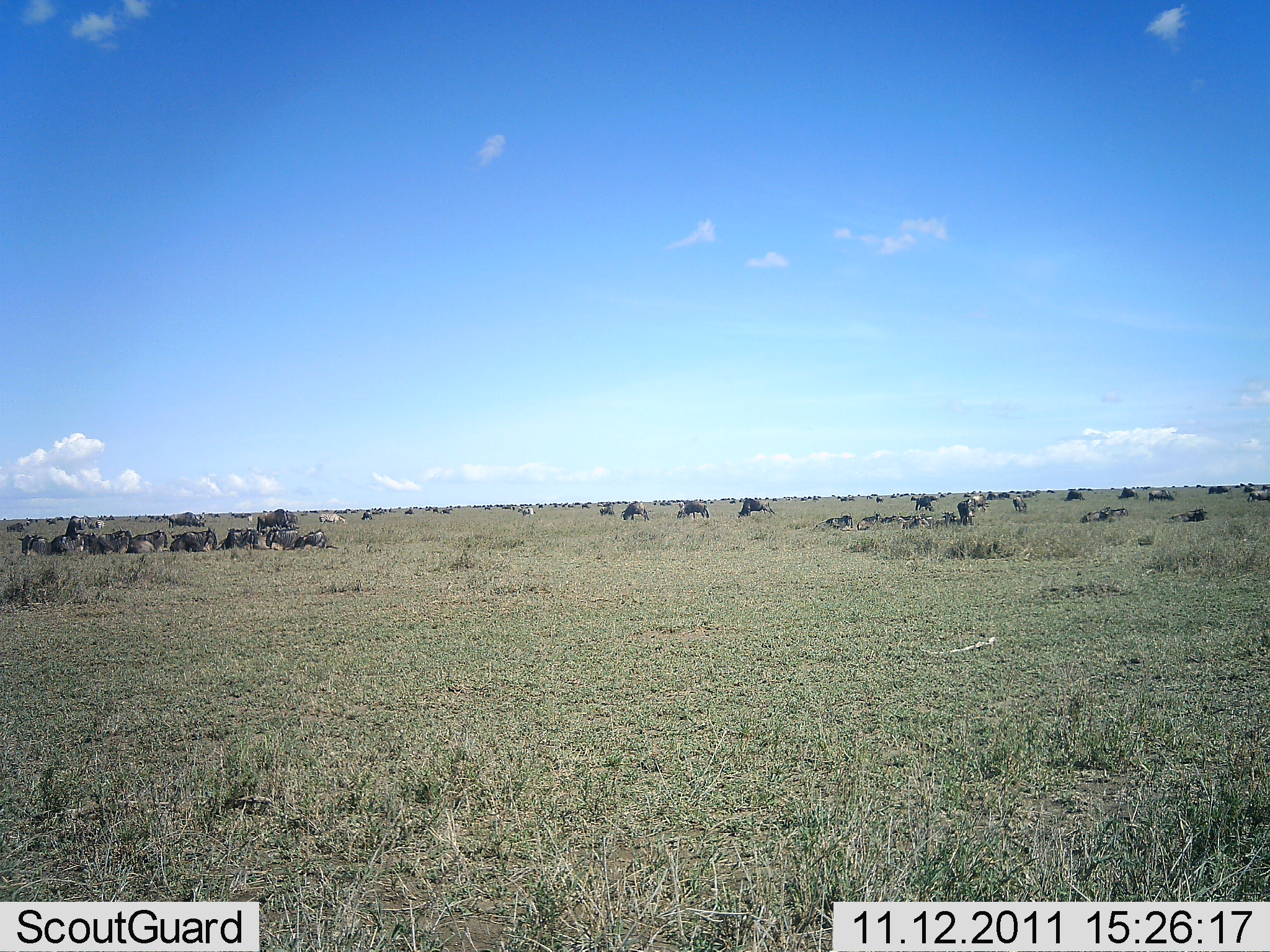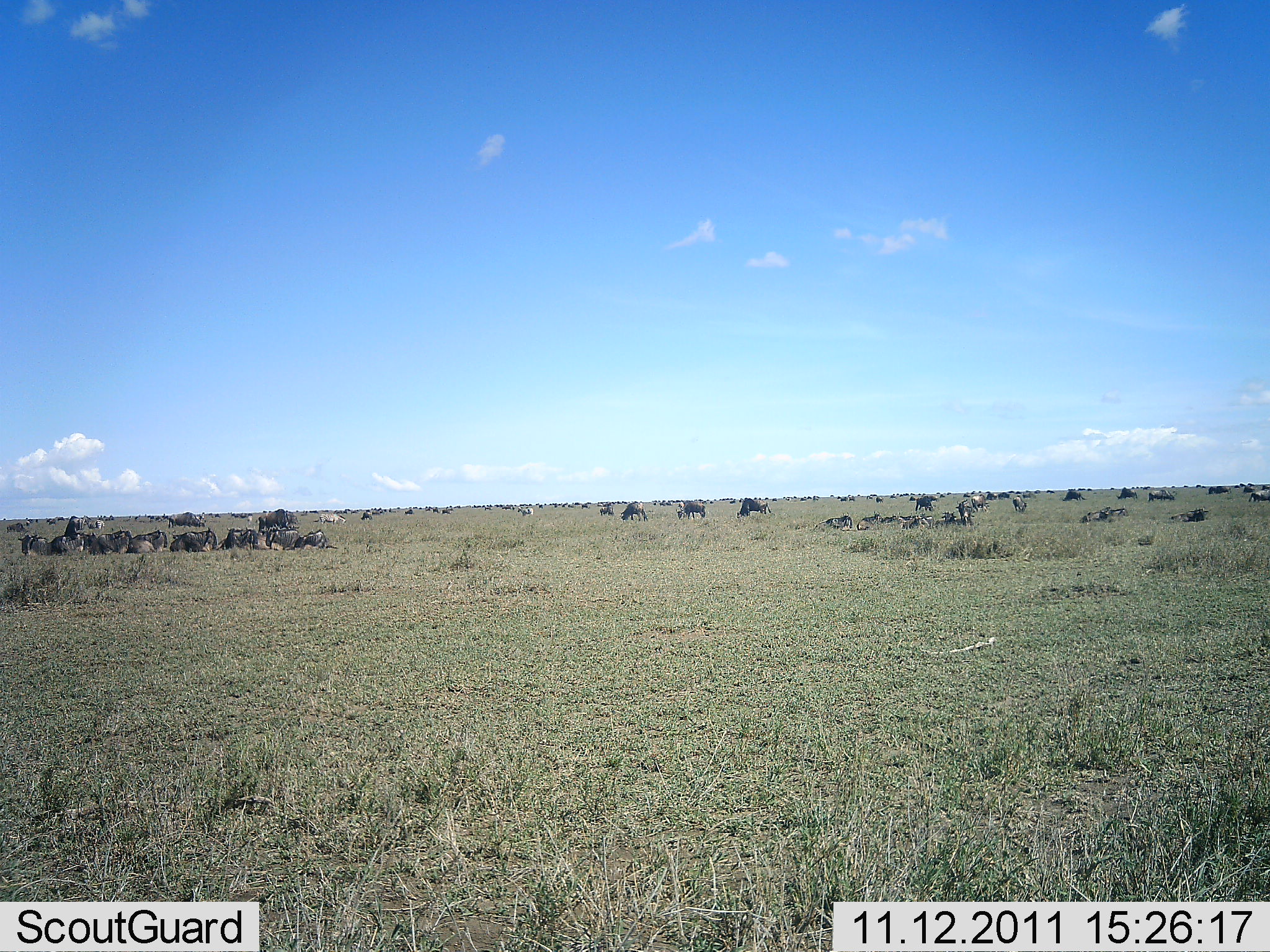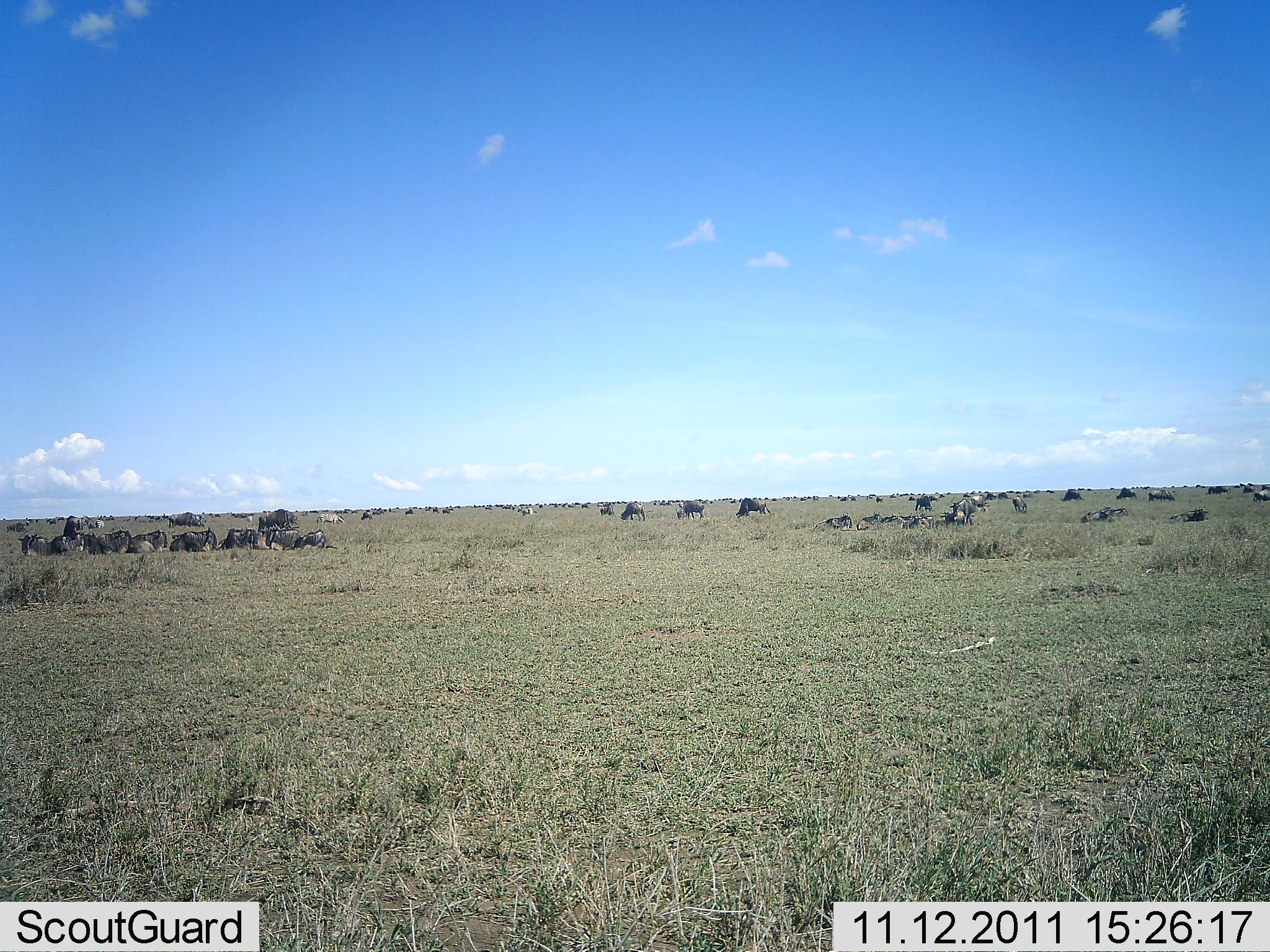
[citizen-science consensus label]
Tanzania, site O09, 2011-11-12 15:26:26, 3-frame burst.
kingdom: Animalia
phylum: Chordata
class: Mammalia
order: Artiodactyla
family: Bovidae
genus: Connochaetes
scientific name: Connochaetes taurinus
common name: blue wildebeest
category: wildebeest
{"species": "wildebeest (blue wildebeest) (Connochaetes taurinus)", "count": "51+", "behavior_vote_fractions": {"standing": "83%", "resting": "75%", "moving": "33%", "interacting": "17%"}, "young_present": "0%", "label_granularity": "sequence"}